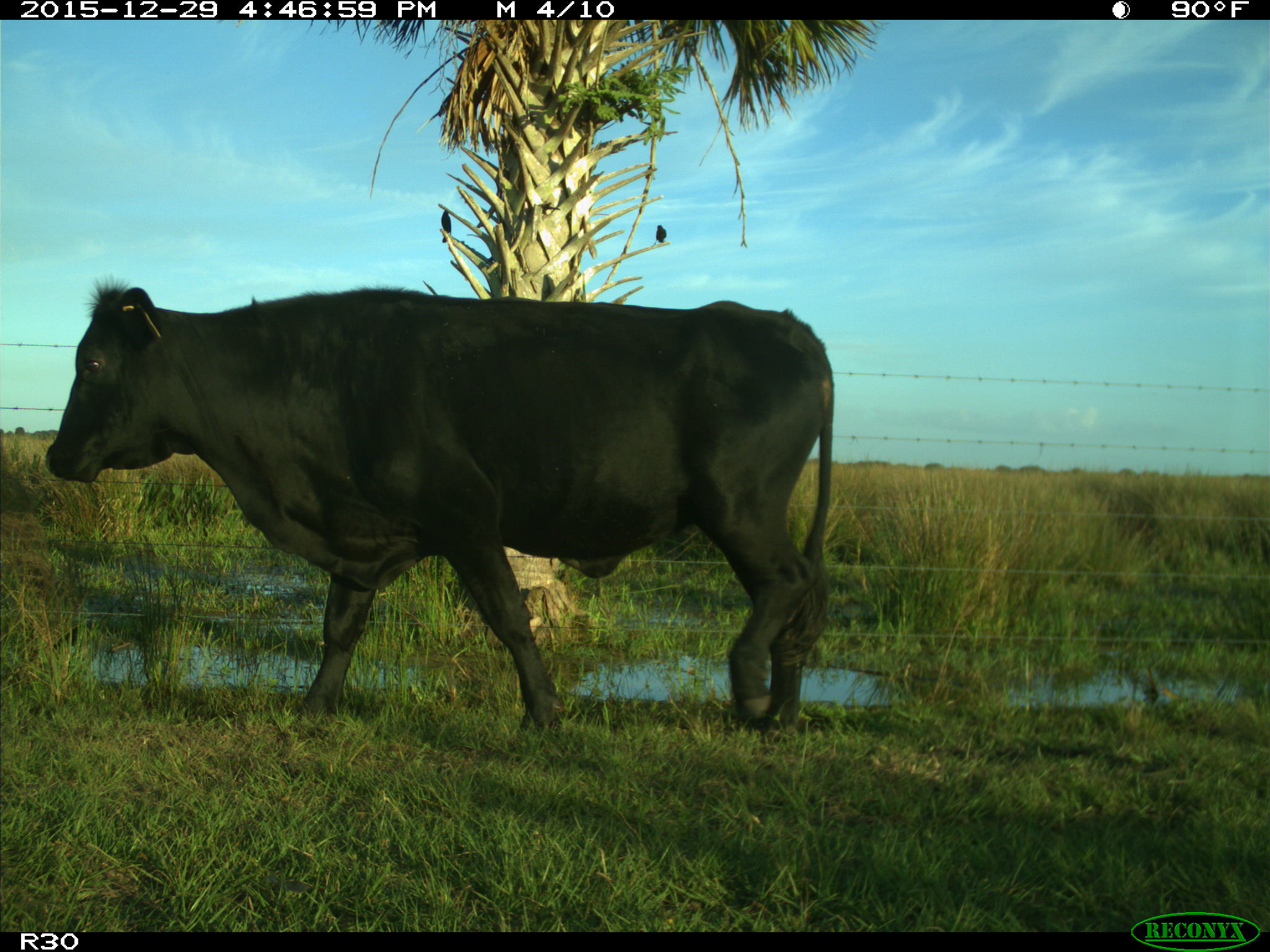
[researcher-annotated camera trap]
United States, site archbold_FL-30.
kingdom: Animalia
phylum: Chordata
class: Mammalia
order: Artiodactyla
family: Bovidae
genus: Bos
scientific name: Bos taurus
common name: domestic cow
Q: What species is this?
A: Bos taurus (domestic cow).